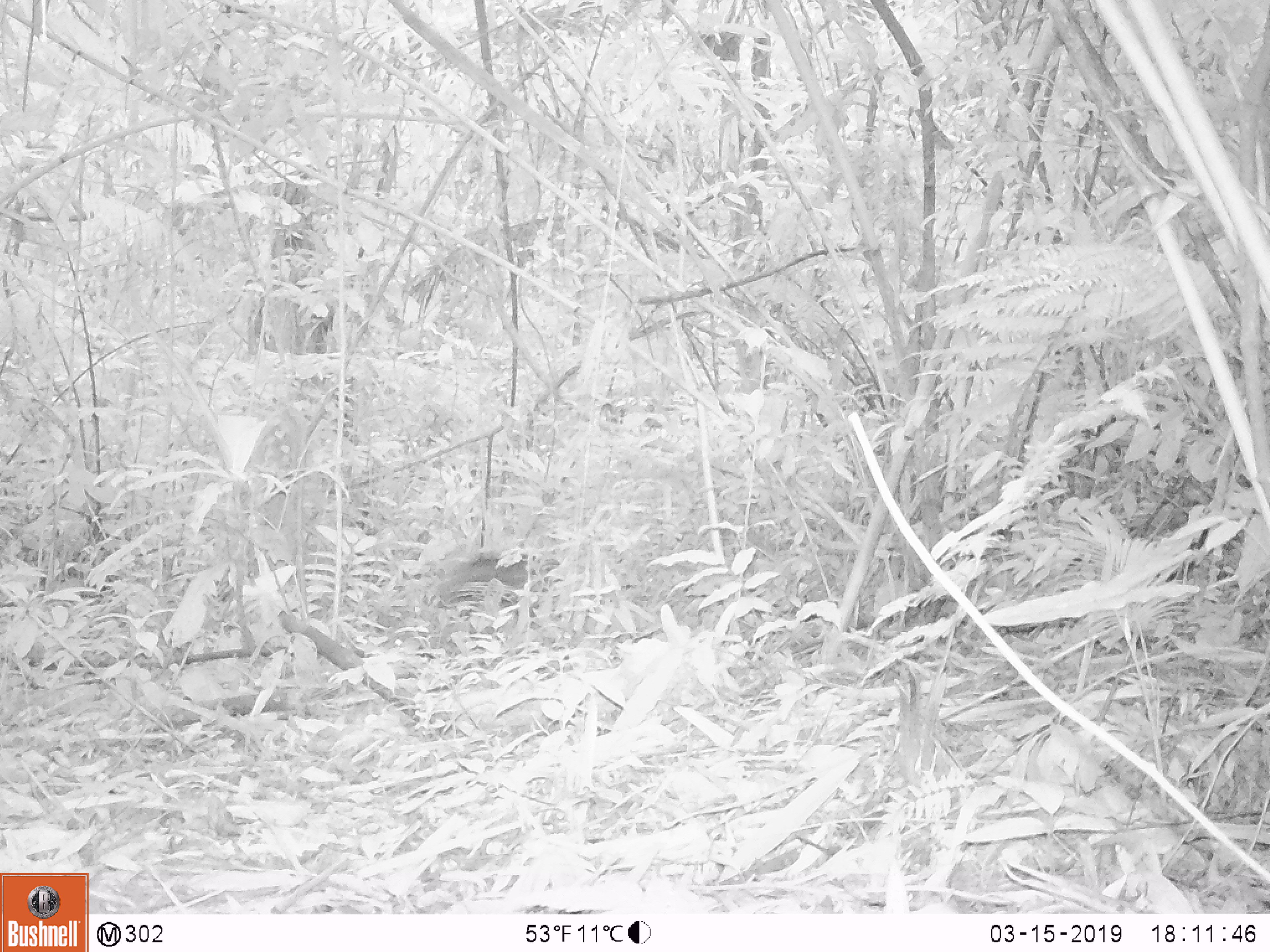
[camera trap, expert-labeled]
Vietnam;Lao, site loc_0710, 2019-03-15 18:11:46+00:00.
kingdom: Animalia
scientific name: Animalia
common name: animal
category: unidentified animal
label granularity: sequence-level